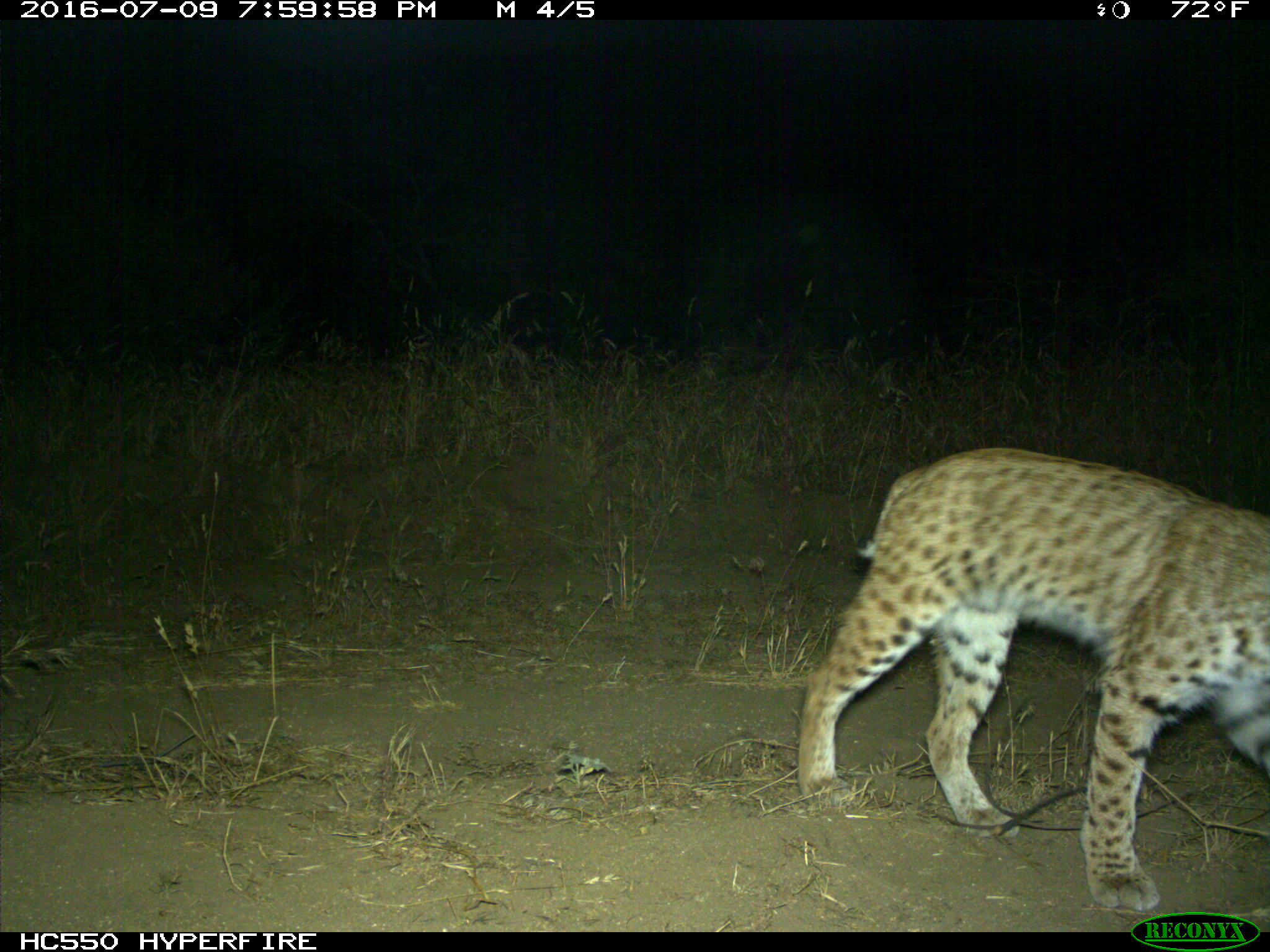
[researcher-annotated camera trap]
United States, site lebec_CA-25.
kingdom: Animalia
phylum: Chordata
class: Mammalia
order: Carnivora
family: Felidae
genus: Lynx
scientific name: Lynx rufus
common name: bobcat